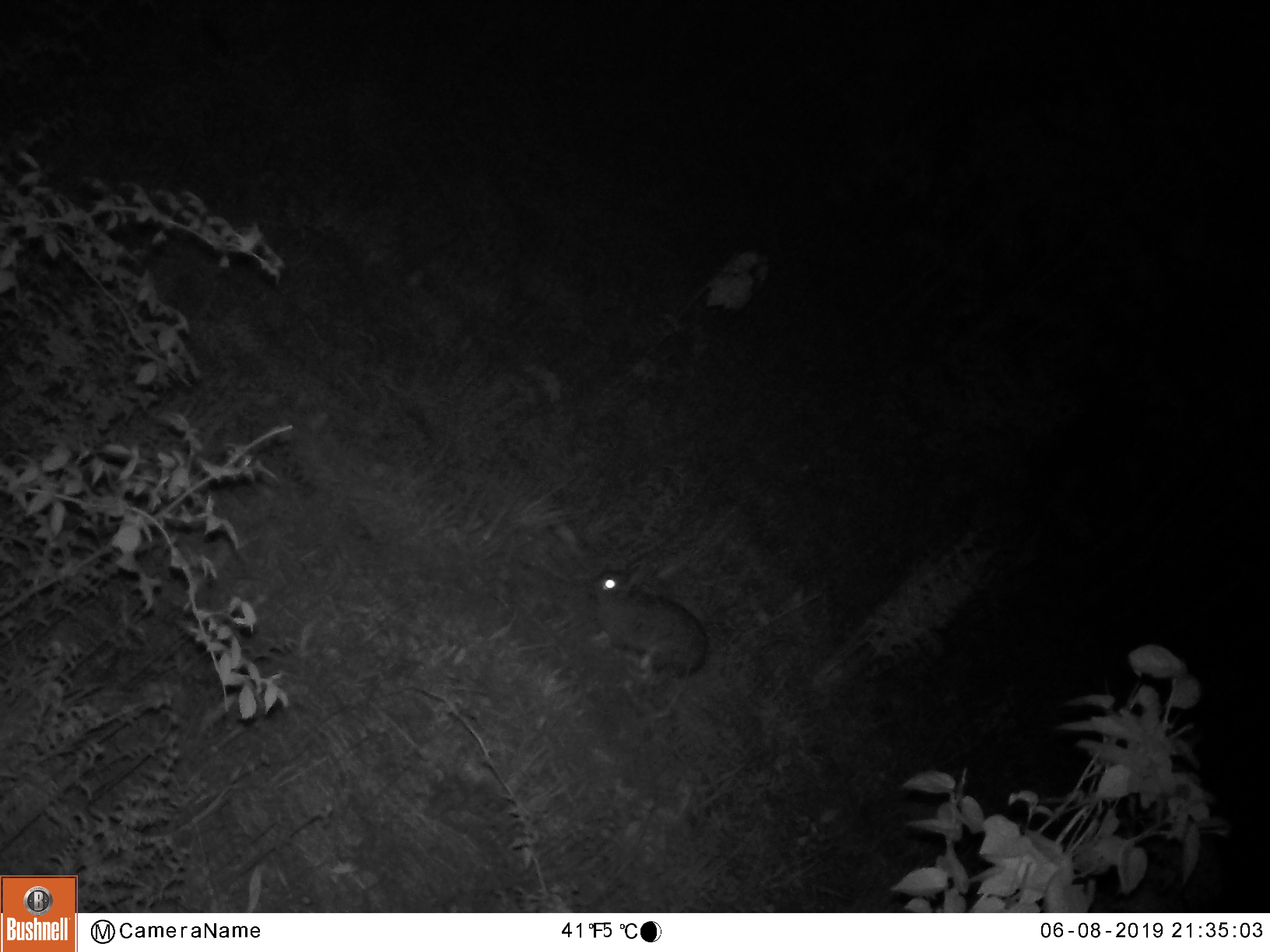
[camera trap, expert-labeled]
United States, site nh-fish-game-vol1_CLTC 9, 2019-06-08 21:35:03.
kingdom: Animalia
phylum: Chordata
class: Mammalia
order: Lagomorpha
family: Leporidae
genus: Lepus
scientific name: Lepus americanus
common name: snowshoe hare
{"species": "snowshoe hare (Lepus americanus)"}